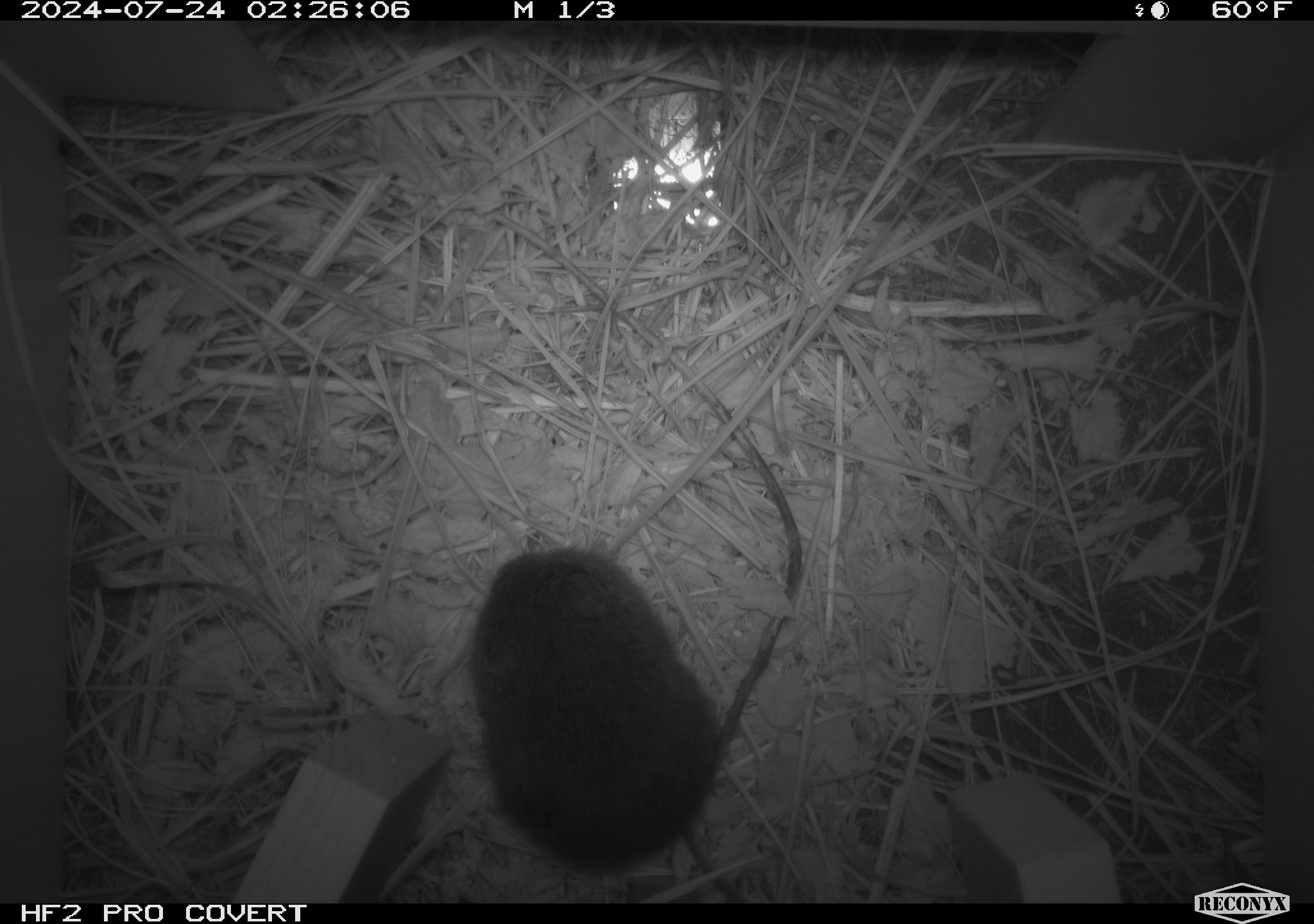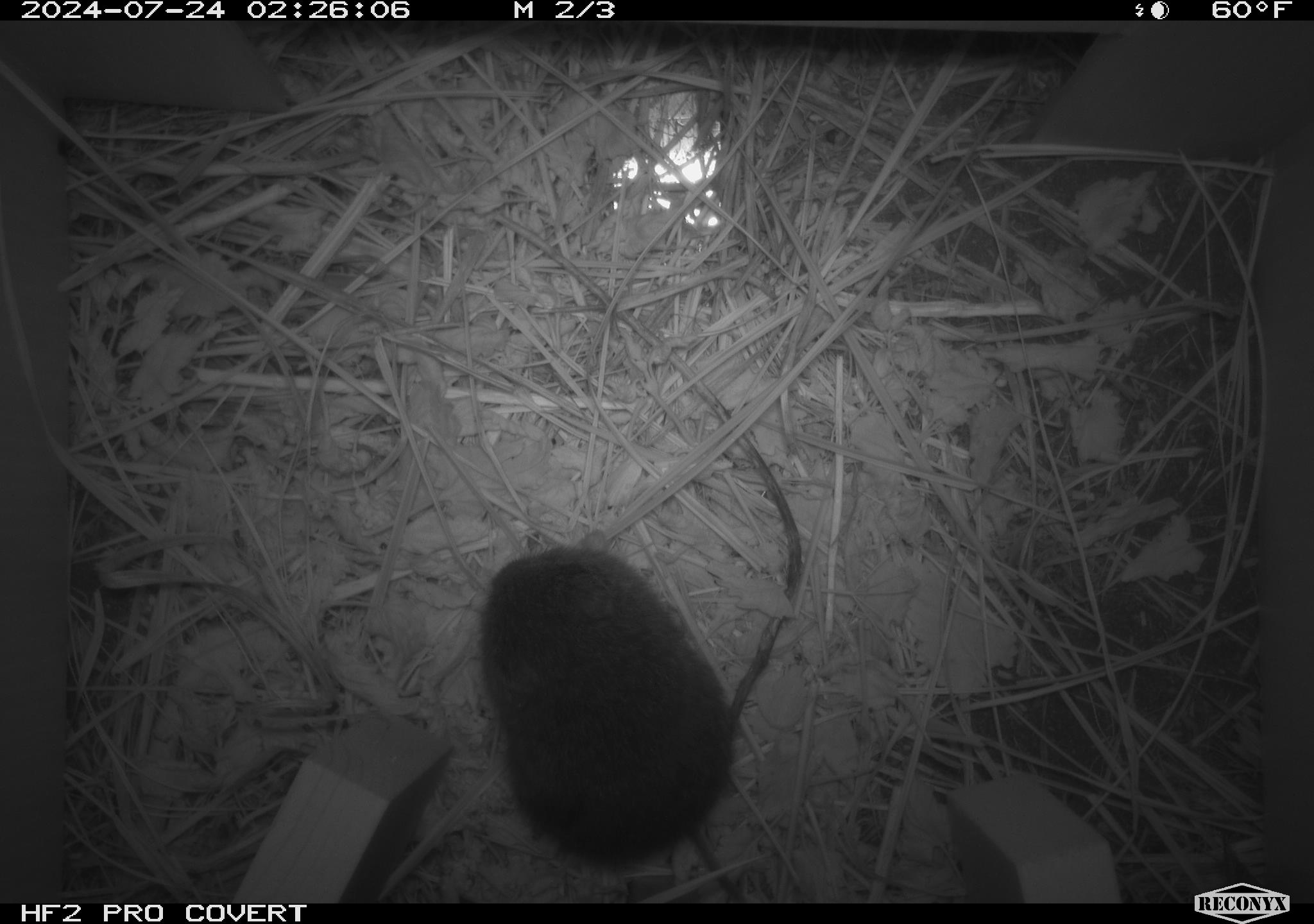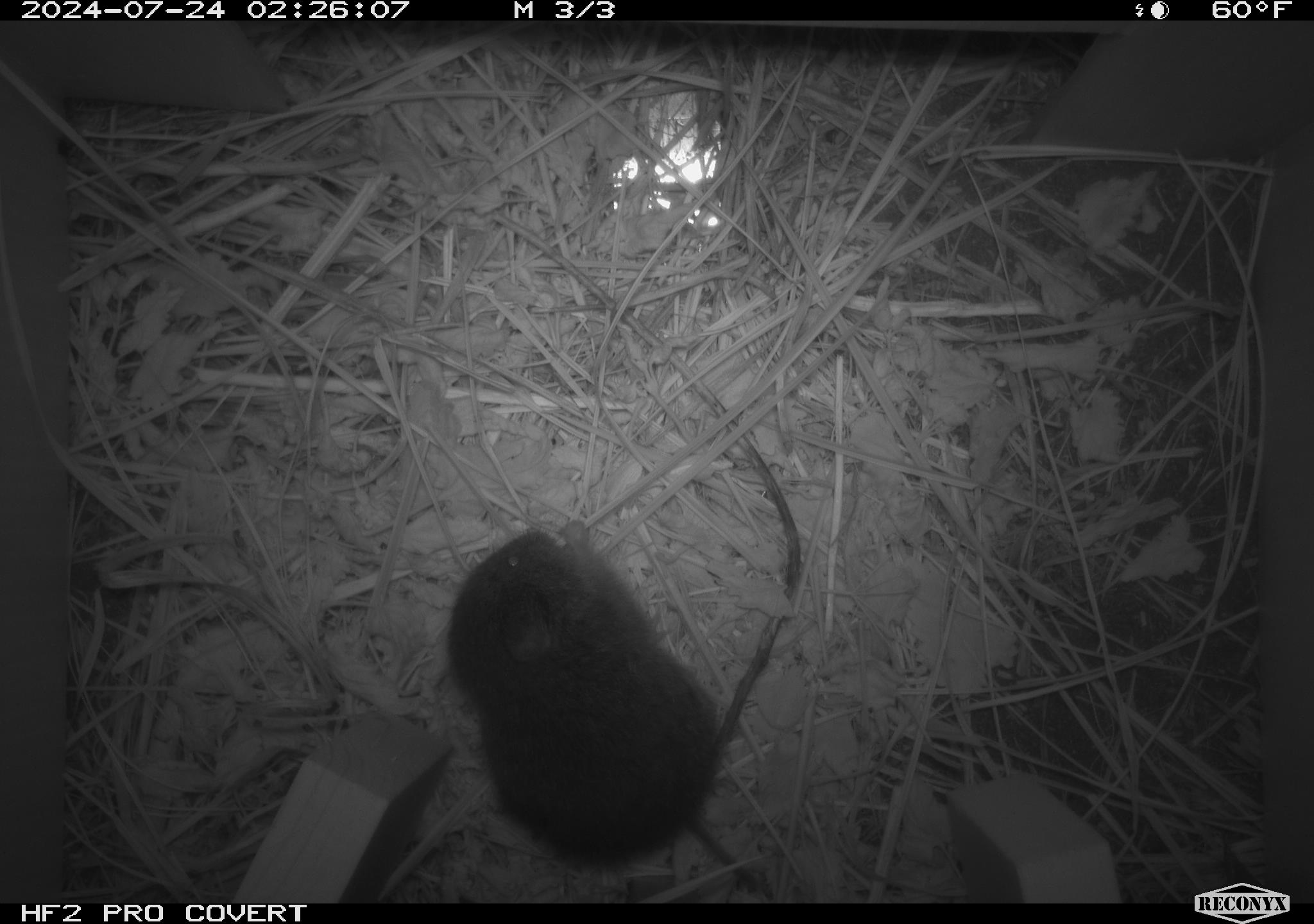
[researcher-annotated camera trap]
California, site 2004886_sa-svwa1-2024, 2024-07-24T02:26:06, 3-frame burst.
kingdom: Animalia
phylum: Chordata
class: Mammalia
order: Rodentia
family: Cricetidae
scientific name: Arvicolinae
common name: voles, lemmings, and muskrats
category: arvicolinae subfamily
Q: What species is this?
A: Arvicolinae subfamily (voles, lemmings, and muskrats) (Arvicolinae).